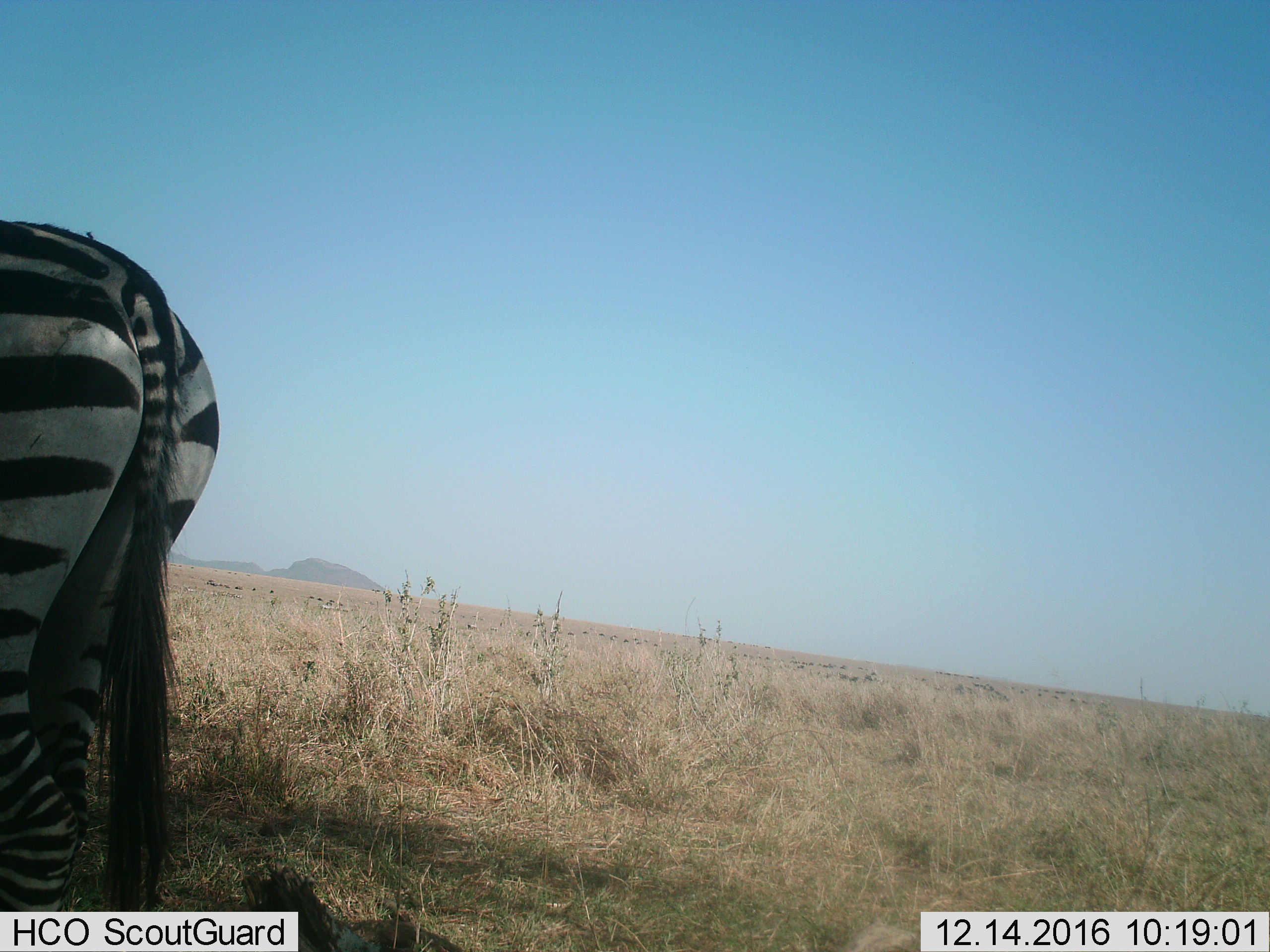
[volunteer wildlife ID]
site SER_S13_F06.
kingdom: Animalia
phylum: Chordata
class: Mammalia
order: Perissodactyla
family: Equidae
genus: Equus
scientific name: Equus quagga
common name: plains zebra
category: zebraplains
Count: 1.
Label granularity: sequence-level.